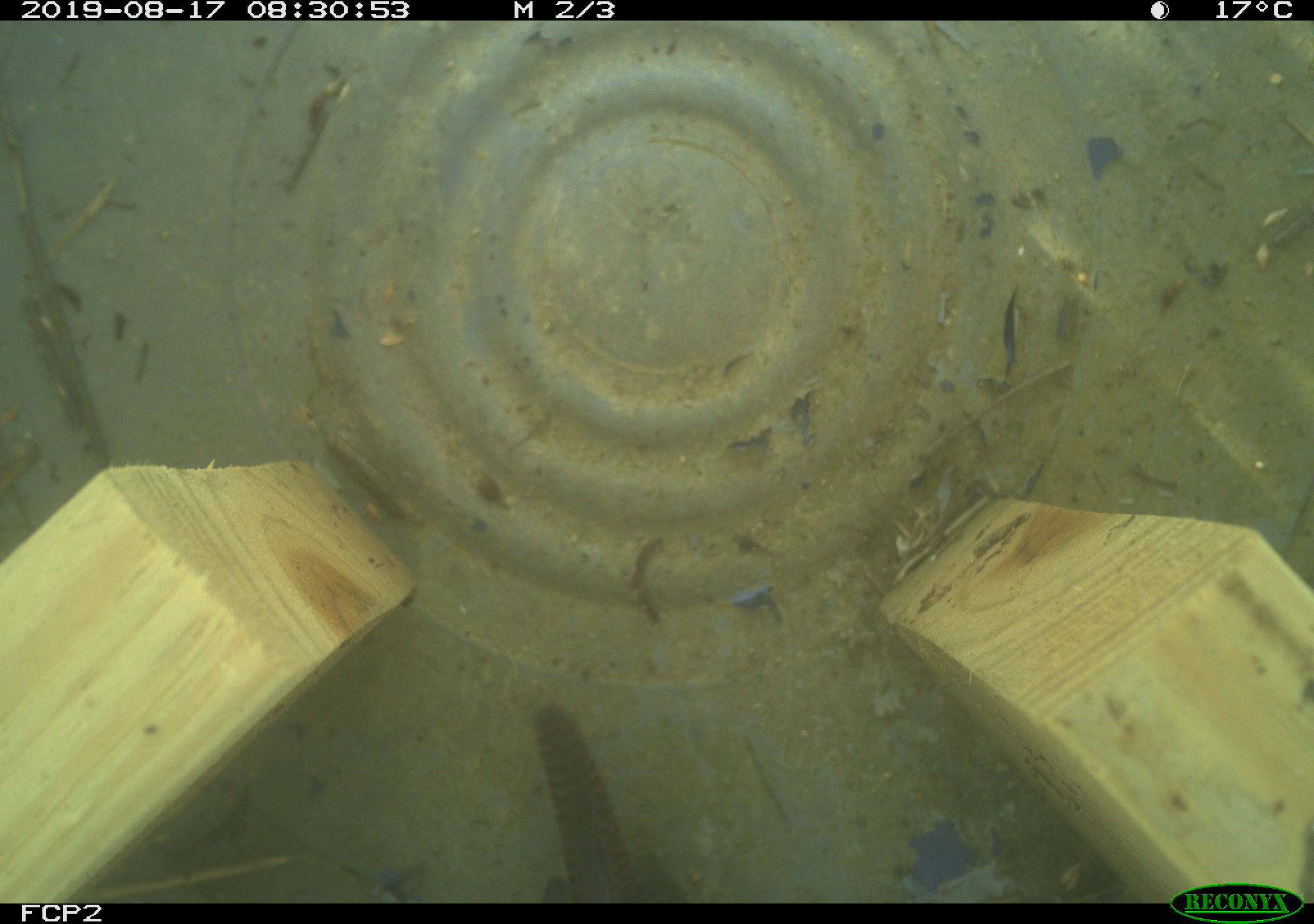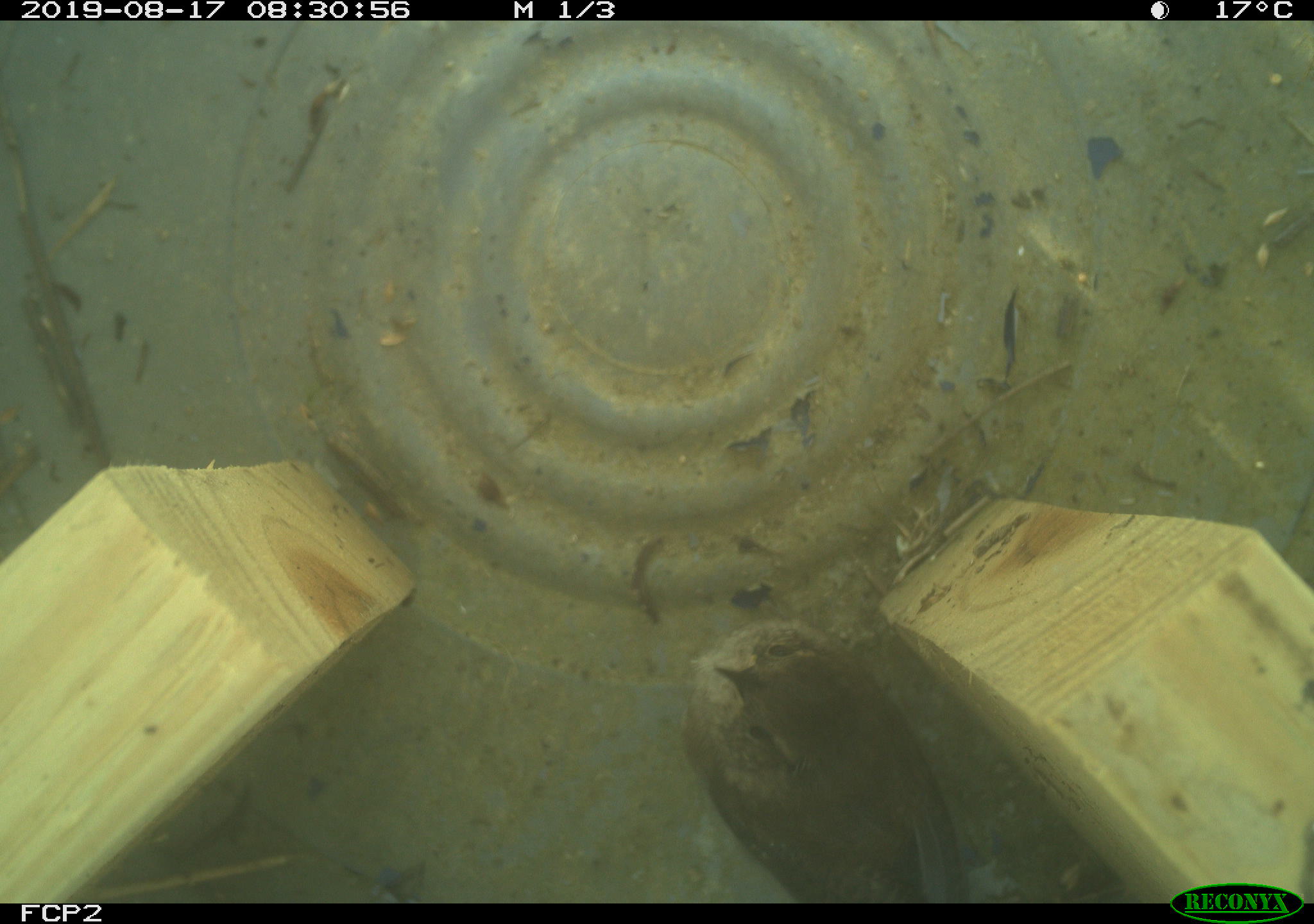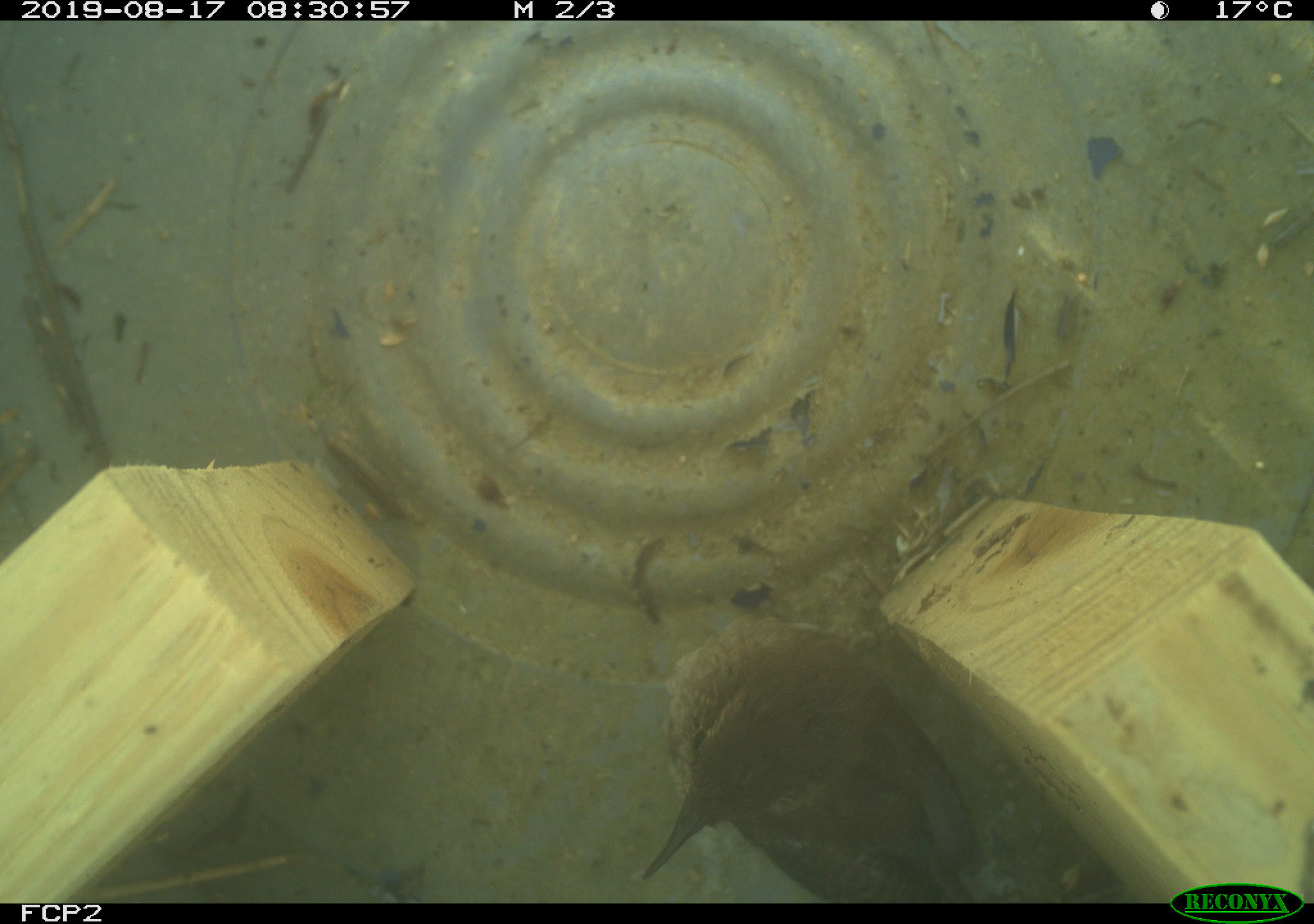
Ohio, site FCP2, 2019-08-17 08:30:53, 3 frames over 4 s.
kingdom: Animalia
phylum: Chordata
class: Aves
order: Passeriformes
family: Troglodytidae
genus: Troglodytes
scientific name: Troglodytes aedon aedon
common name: northern house wren